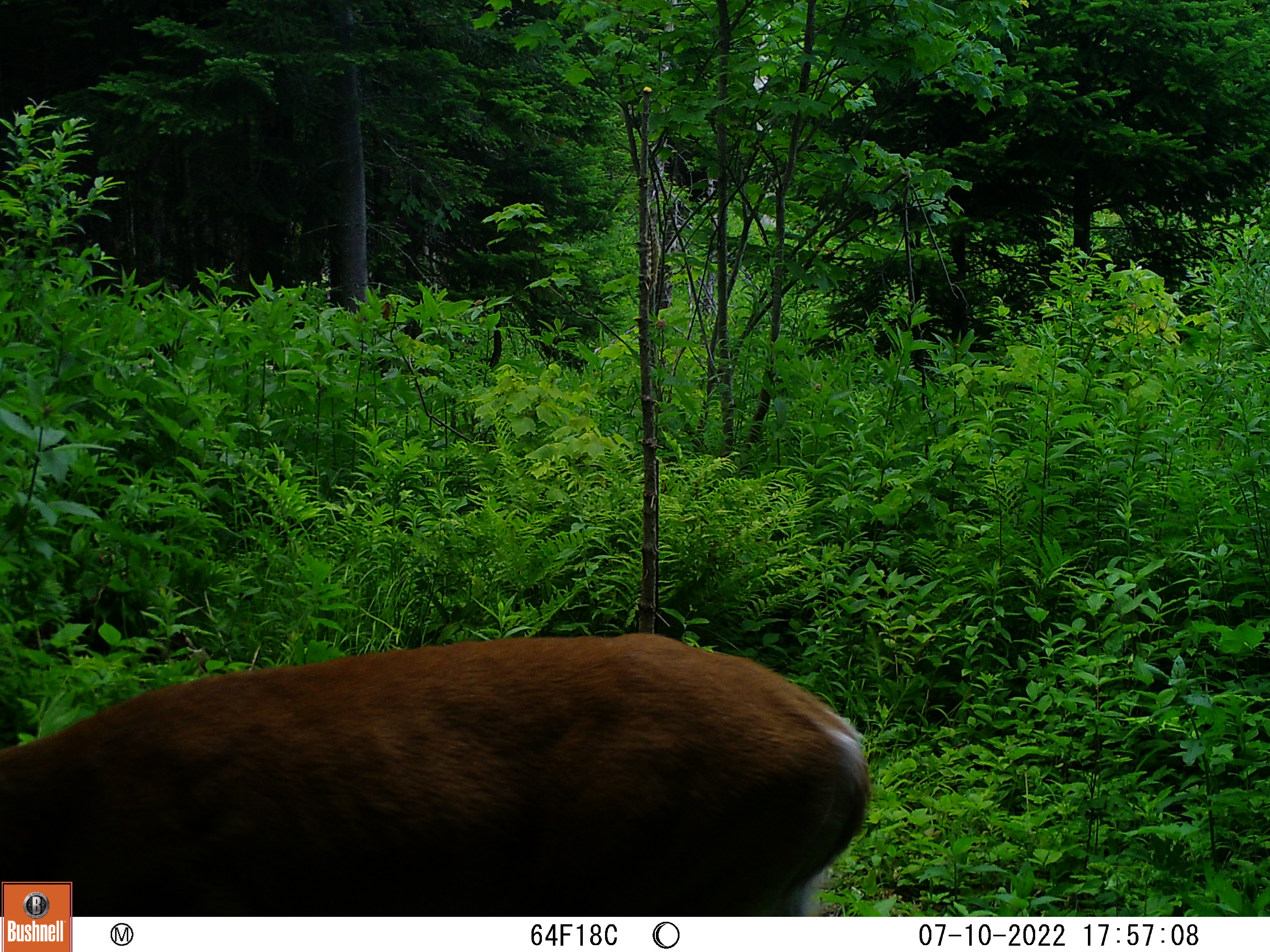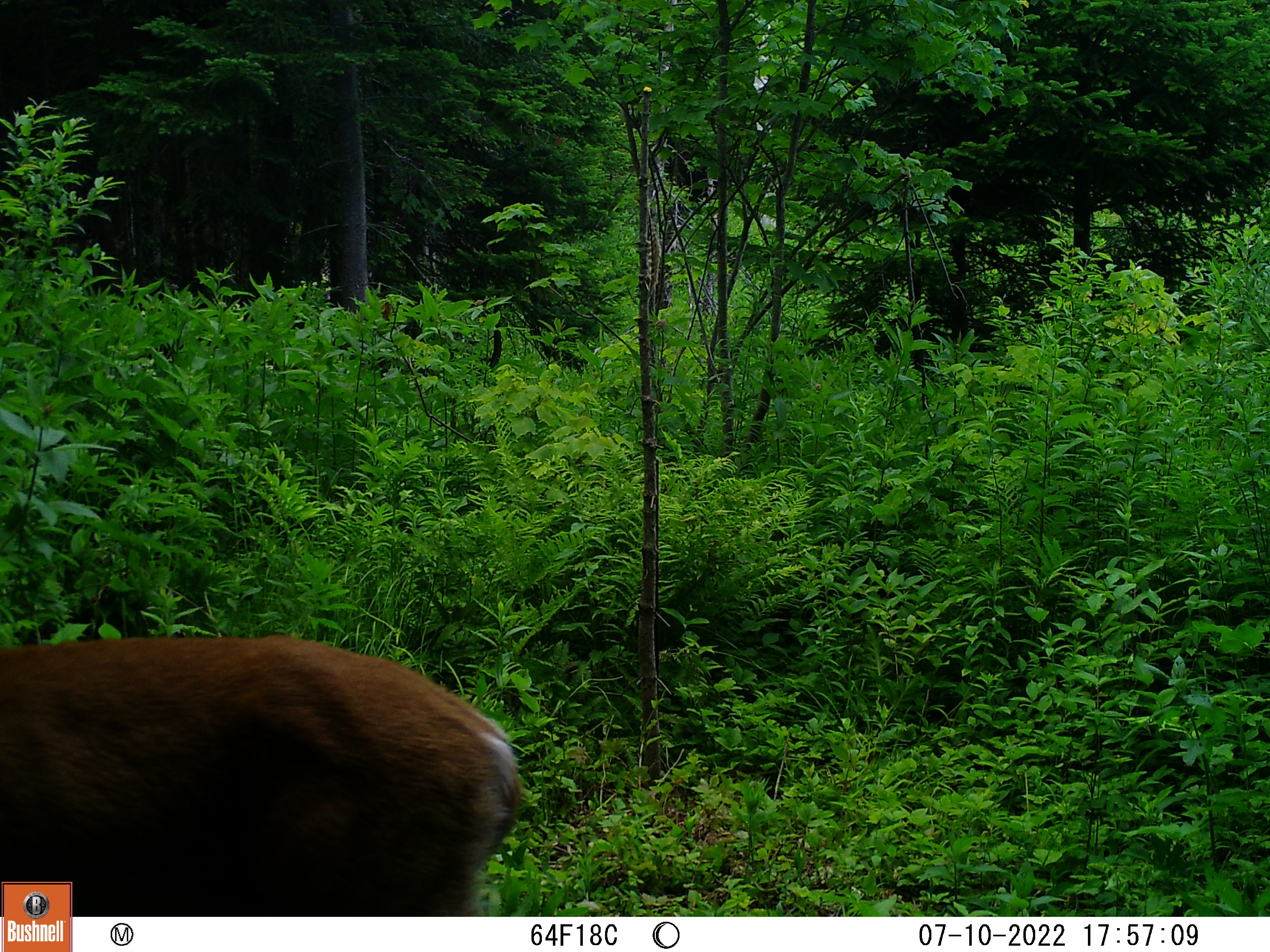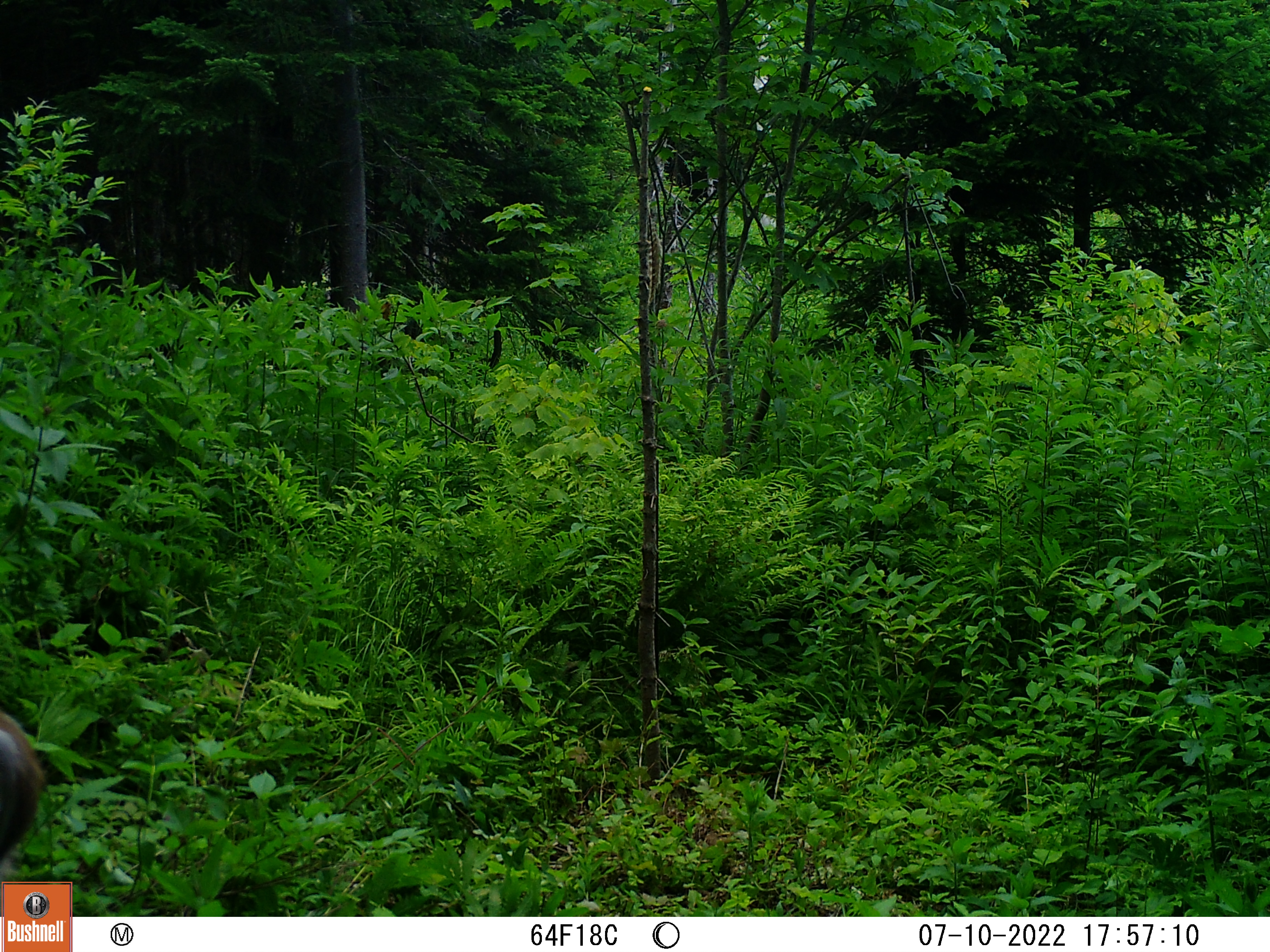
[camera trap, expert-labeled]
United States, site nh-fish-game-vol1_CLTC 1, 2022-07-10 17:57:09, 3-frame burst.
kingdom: Animalia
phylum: Chordata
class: Mammalia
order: Artiodactyla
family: Cervidae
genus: Odocoileus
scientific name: Odocoileus virginianus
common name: white-tailed deer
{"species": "white-tailed deer (Odocoileus virginianus)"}